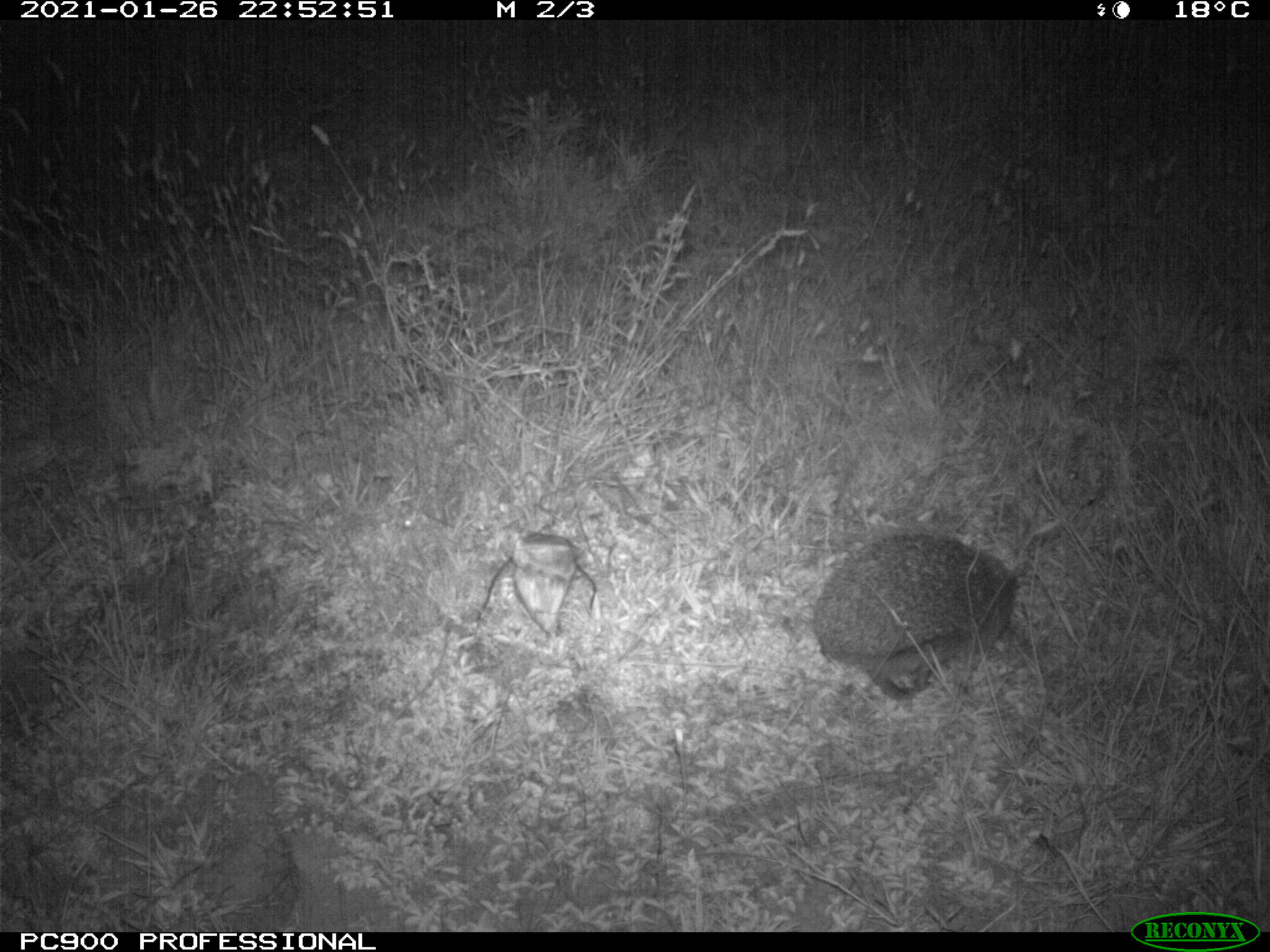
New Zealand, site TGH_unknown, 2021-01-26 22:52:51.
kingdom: Animalia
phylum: Chordata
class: Mammalia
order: Eulipotyphla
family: Erinaceidae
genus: Erinaceus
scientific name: Erinaceus europaeus europaeus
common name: european hedgehog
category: hedgehog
Hedgehog (european hedgehog) (Erinaceus europaeus europaeus).